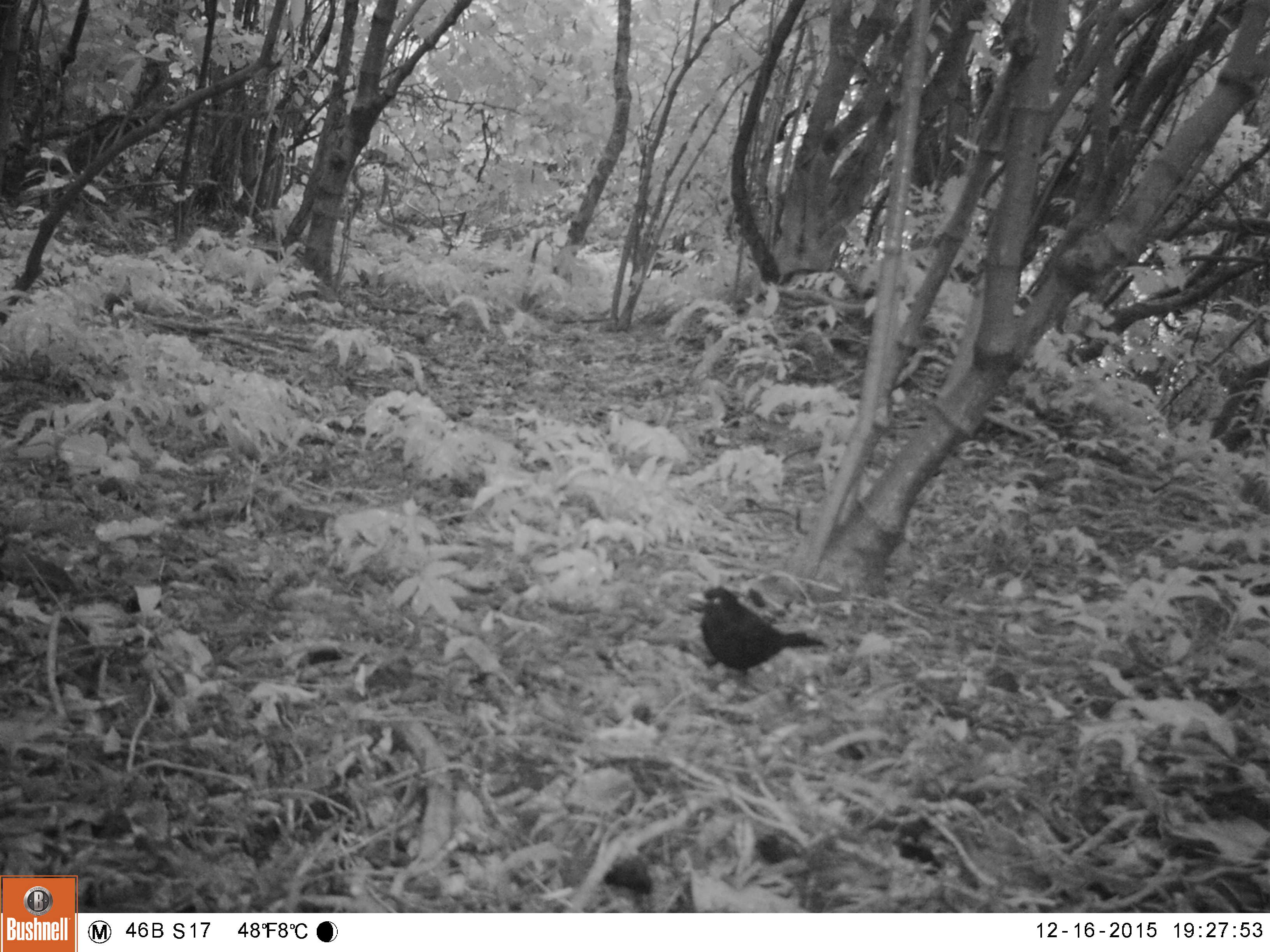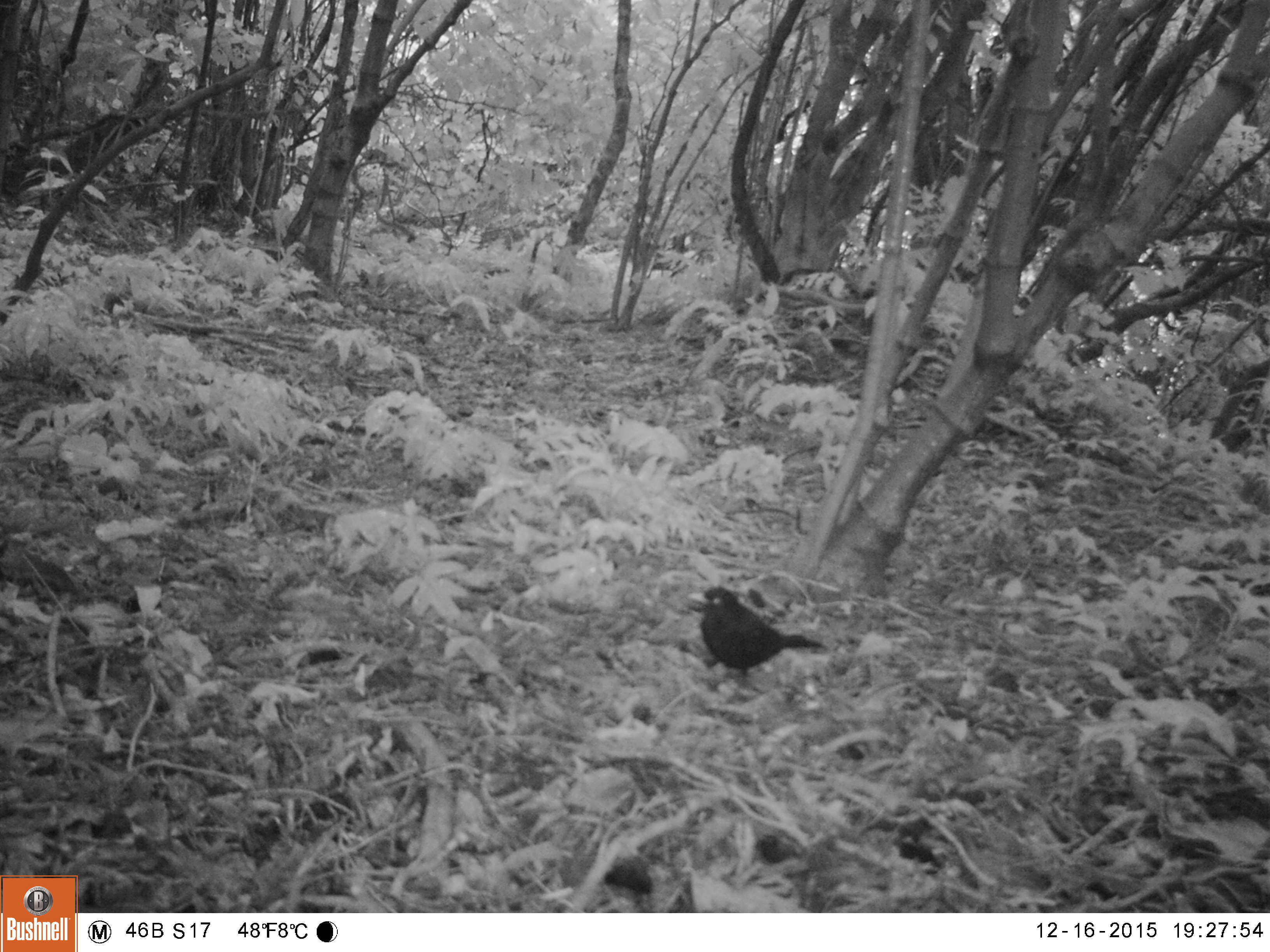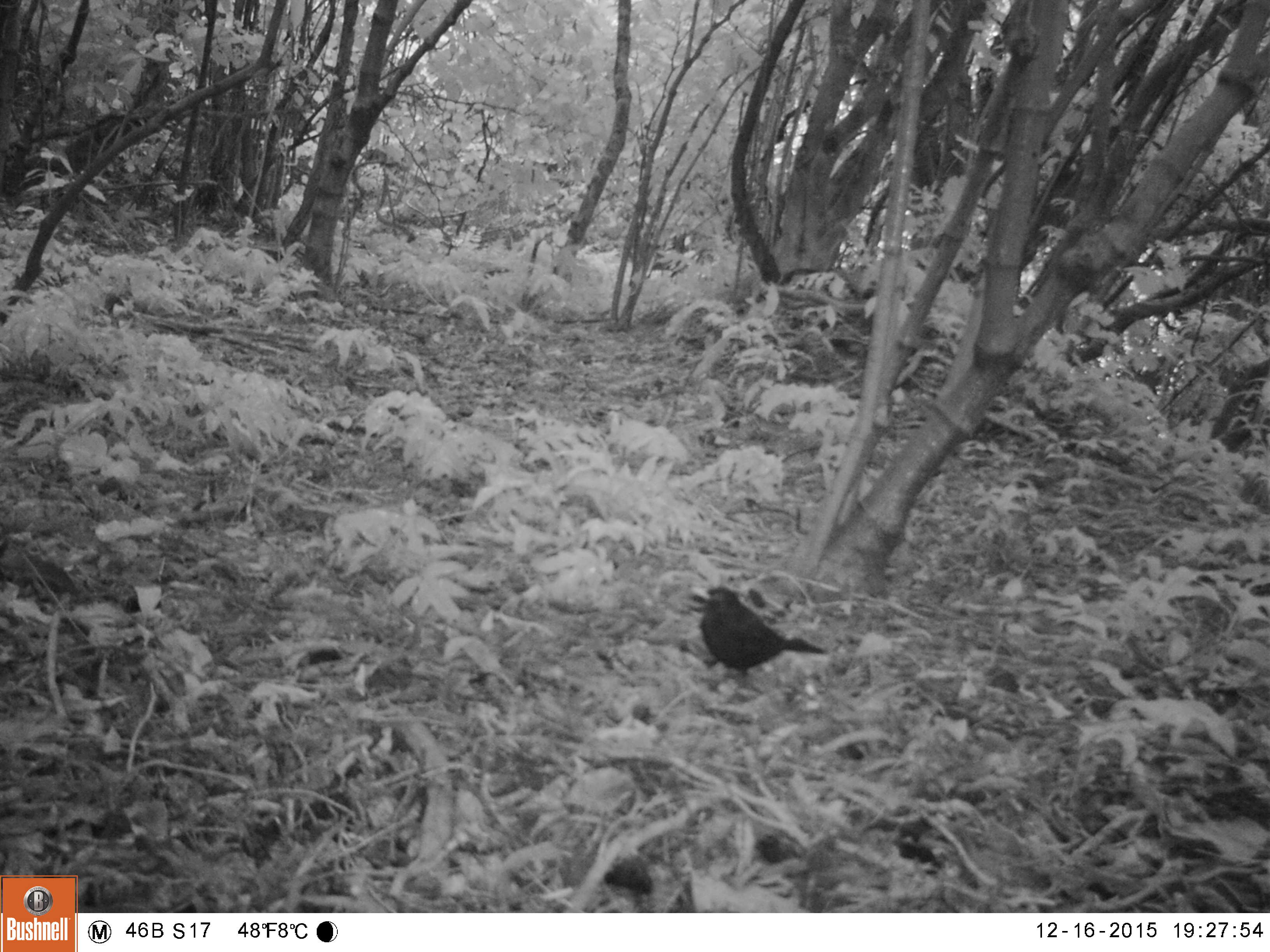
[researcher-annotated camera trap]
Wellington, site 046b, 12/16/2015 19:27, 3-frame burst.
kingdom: Animalia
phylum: Chordata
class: Aves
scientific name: Aves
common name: bird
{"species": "bird (Aves)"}